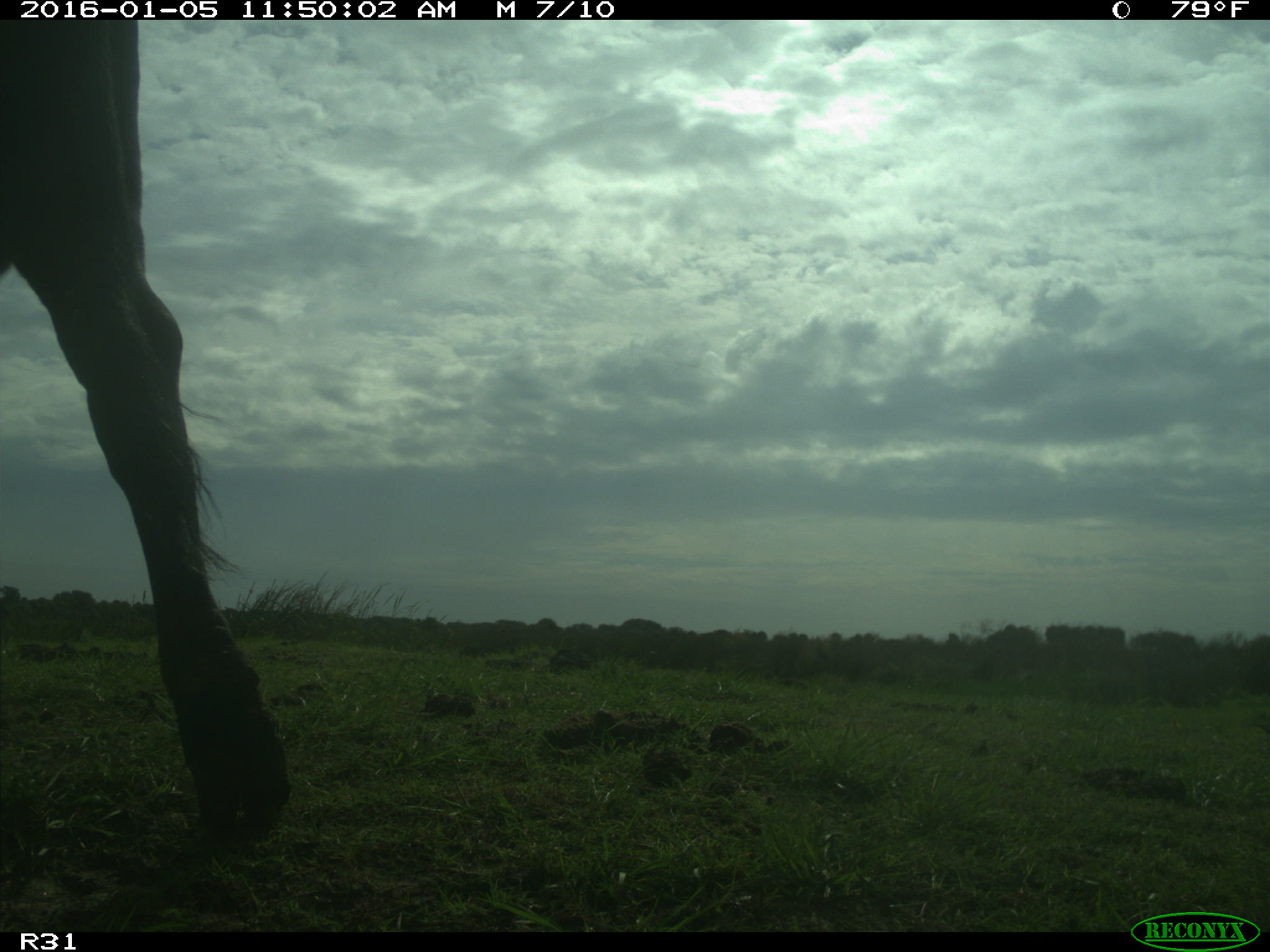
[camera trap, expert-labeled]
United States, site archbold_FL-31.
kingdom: Animalia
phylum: Chordata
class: Mammalia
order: Artiodactyla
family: Bovidae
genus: Bos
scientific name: Bos taurus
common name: domestic cow